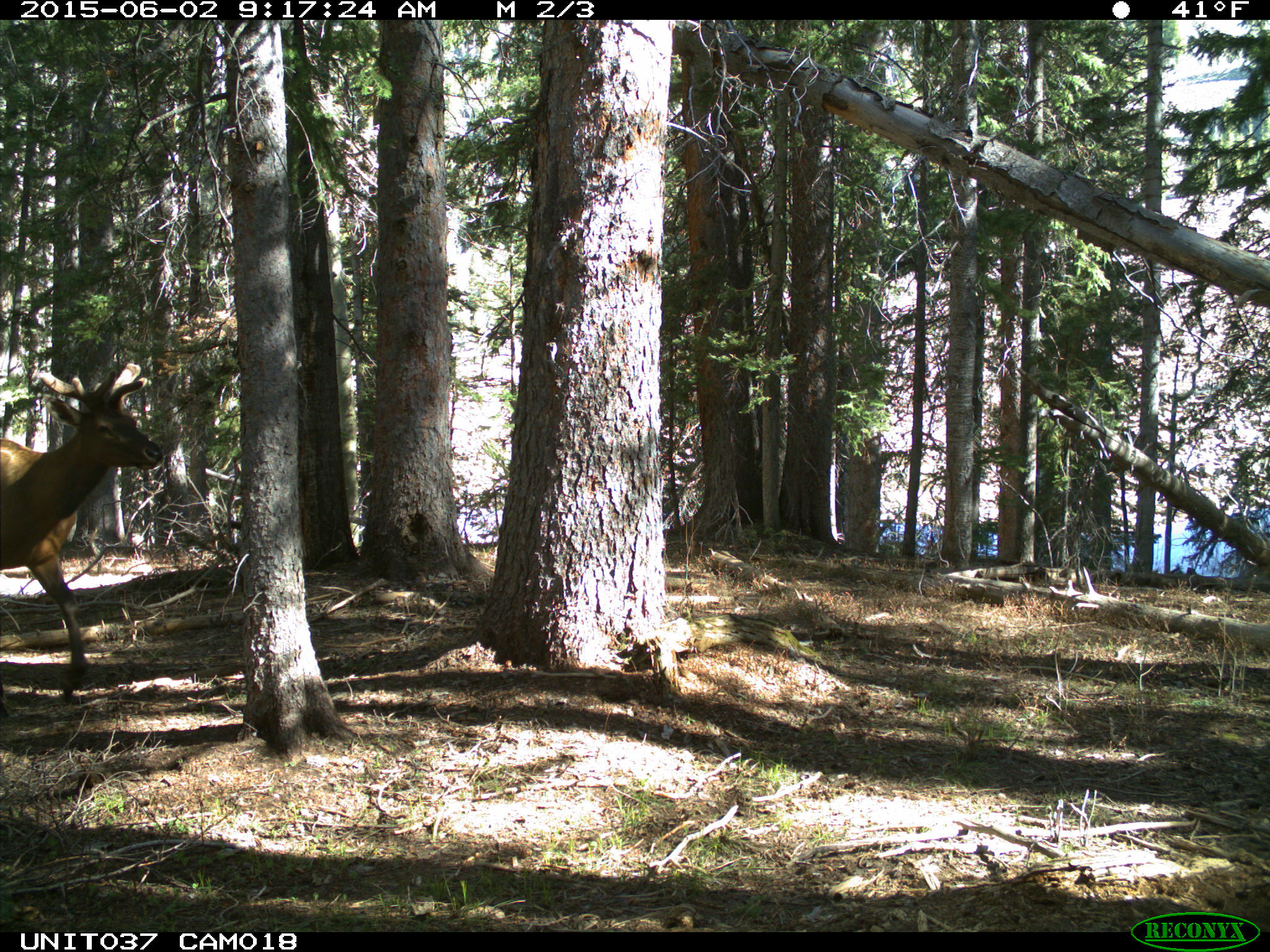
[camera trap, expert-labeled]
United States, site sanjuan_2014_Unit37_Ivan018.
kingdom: Animalia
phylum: Chordata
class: Mammalia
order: Artiodactyla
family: Cervidae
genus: Cervus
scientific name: Cervus elaphus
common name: red deer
Cervus elaphus (red deer).